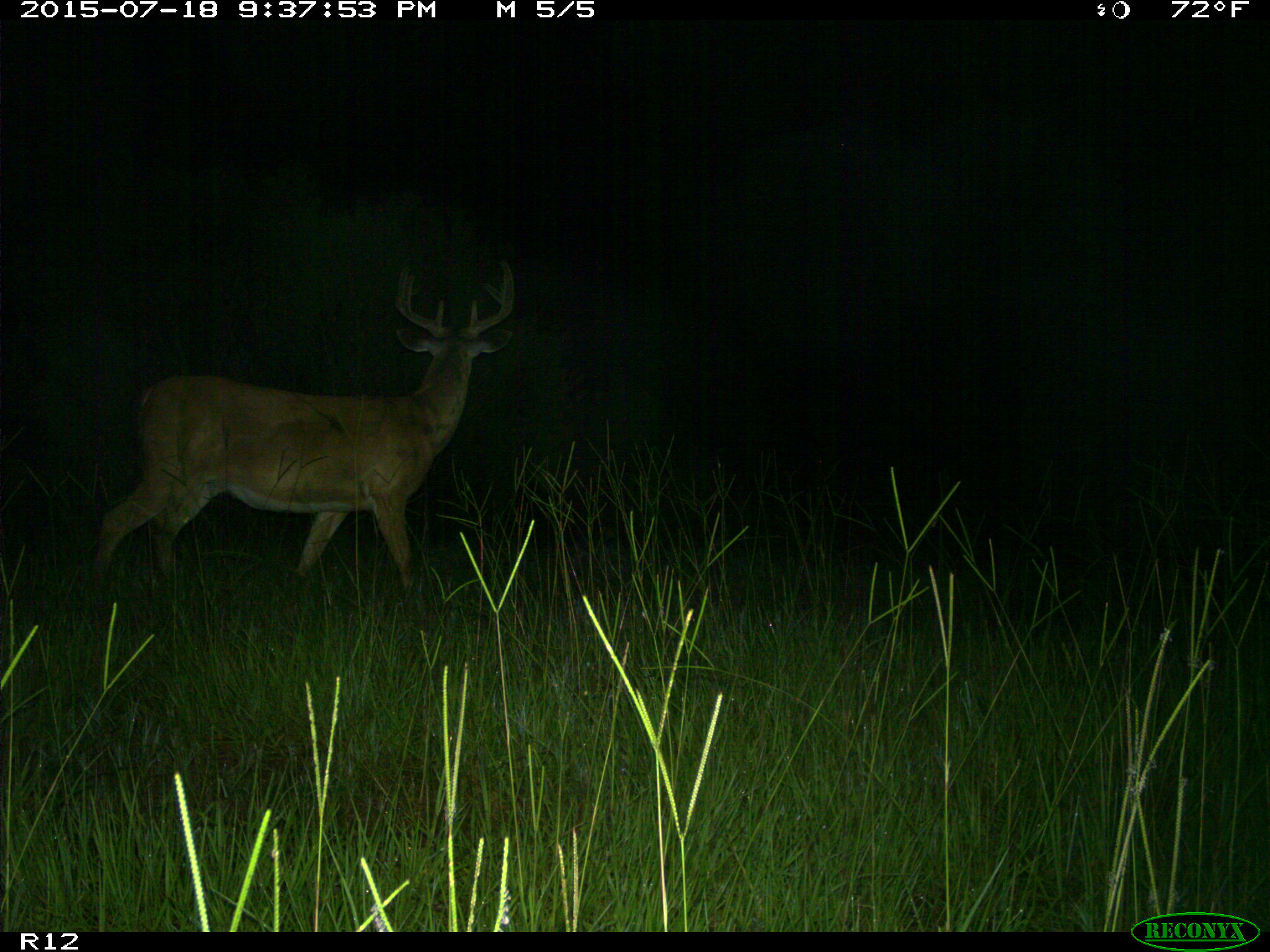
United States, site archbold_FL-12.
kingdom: Animalia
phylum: Chordata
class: Mammalia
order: Artiodactyla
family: Cervidae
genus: Odocoileus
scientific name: Odocoileus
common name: deer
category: unidentified deer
Unidentified deer (deer) (Odocoileus).